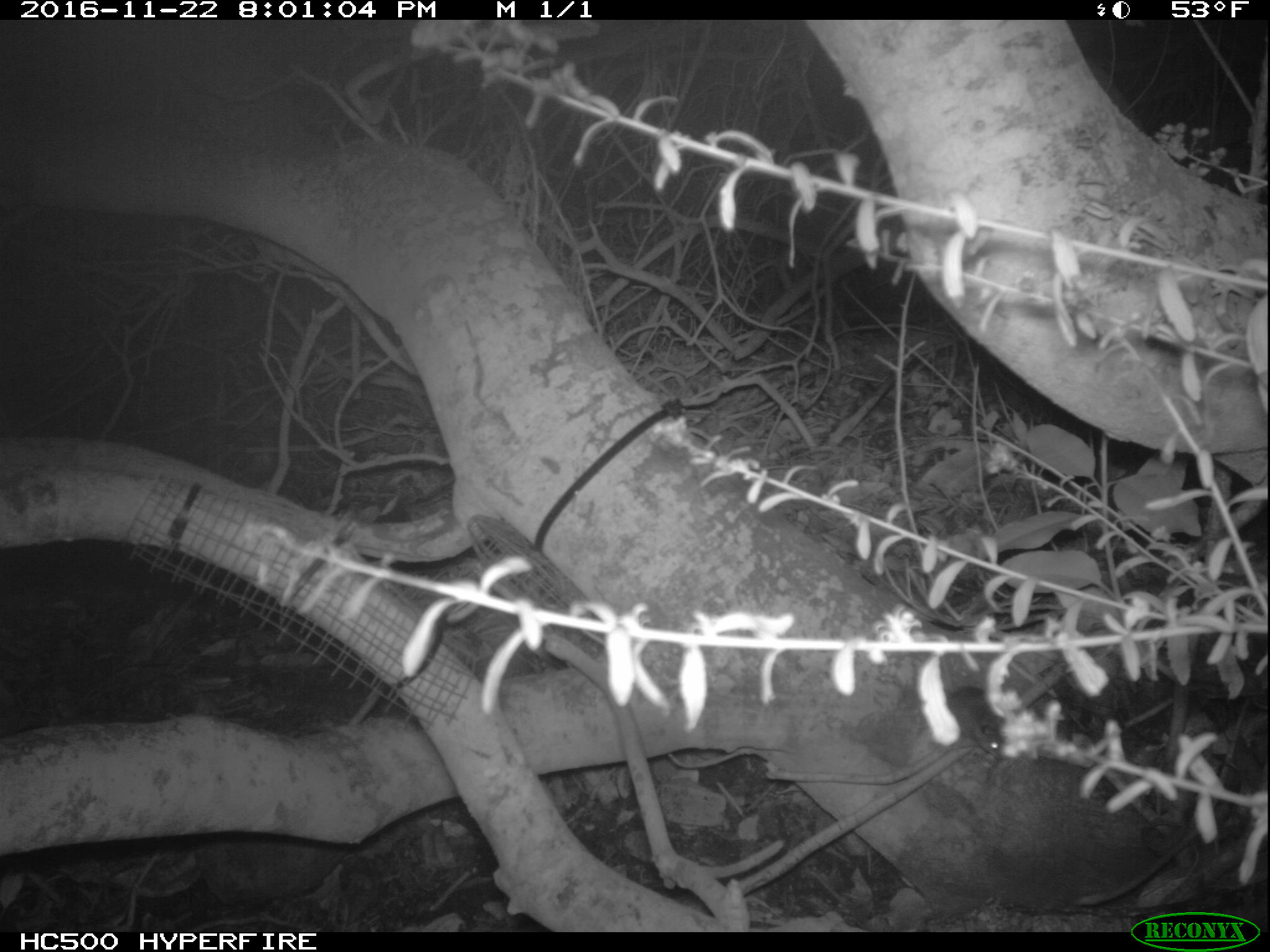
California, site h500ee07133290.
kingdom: Animalia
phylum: Chordata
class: Mammalia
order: Rodentia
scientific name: Rodentia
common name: rodent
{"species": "rodent (Rodentia)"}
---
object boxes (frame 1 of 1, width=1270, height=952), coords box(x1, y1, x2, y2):
rodent: box(941, 659, 1007, 759)